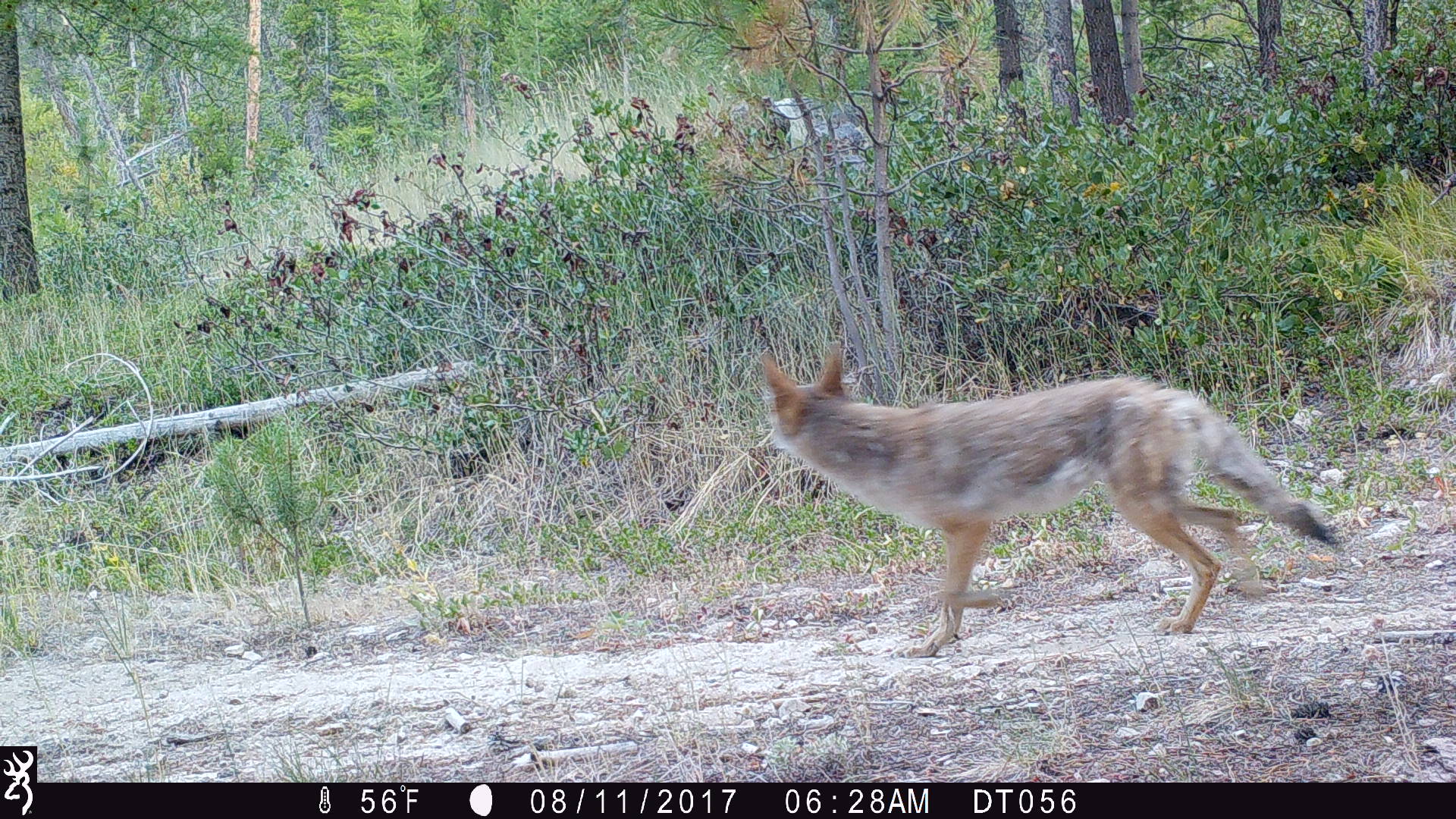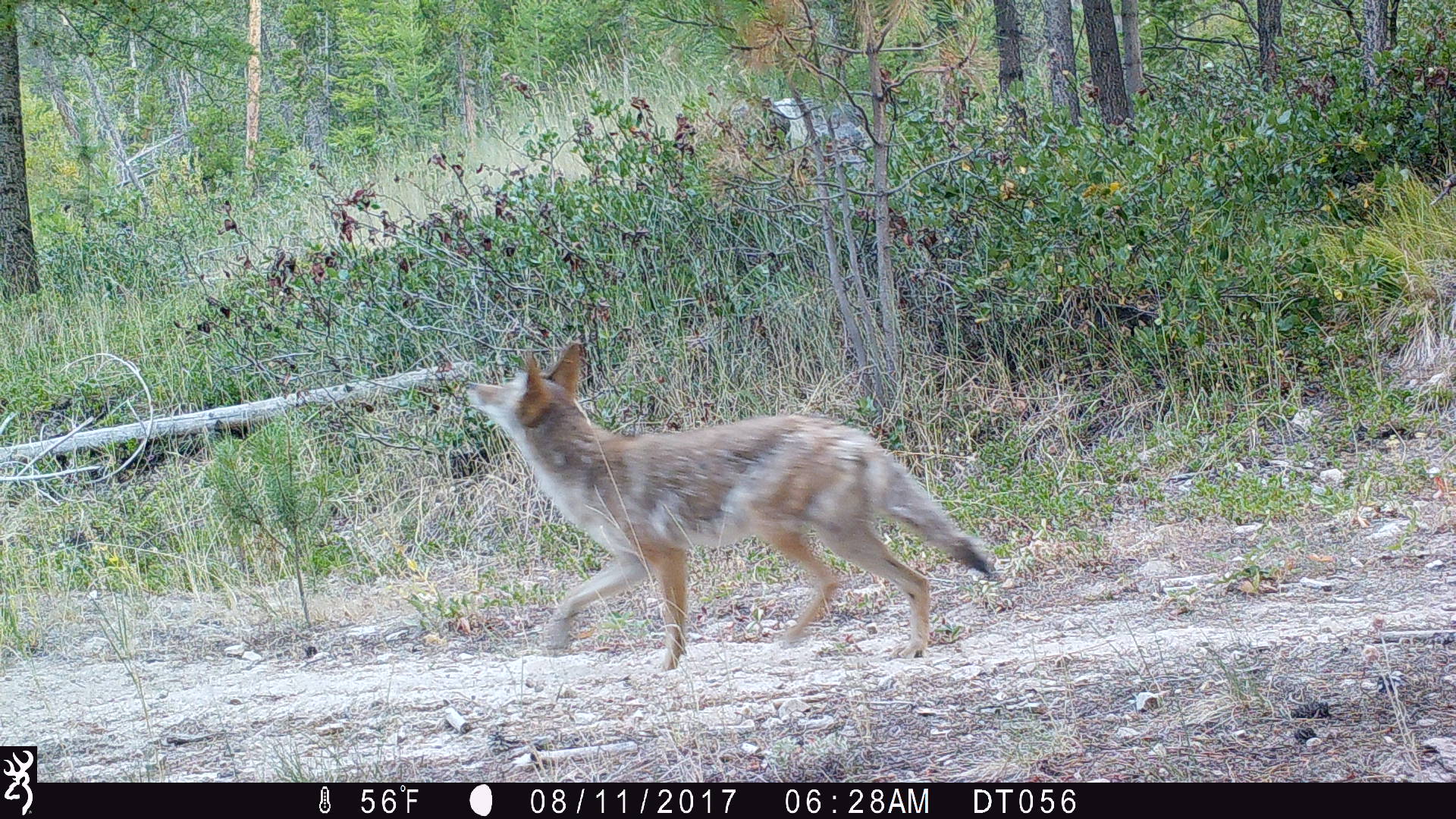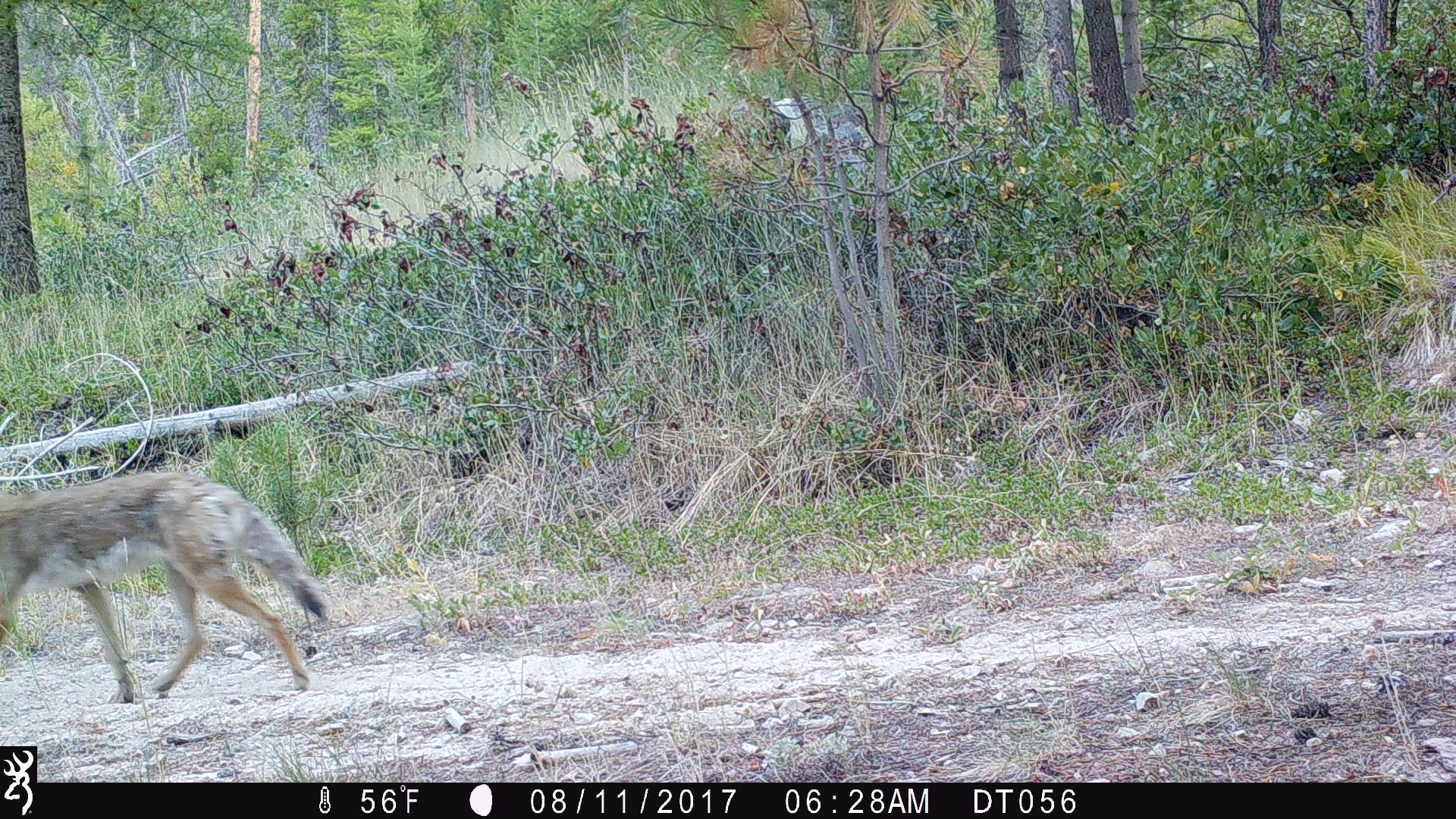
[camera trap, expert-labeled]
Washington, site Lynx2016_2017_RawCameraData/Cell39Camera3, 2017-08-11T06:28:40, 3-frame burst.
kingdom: Animalia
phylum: Chordata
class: Mammalia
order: Carnivora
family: Canidae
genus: Canis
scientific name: Canis latrans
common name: coyote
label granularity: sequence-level